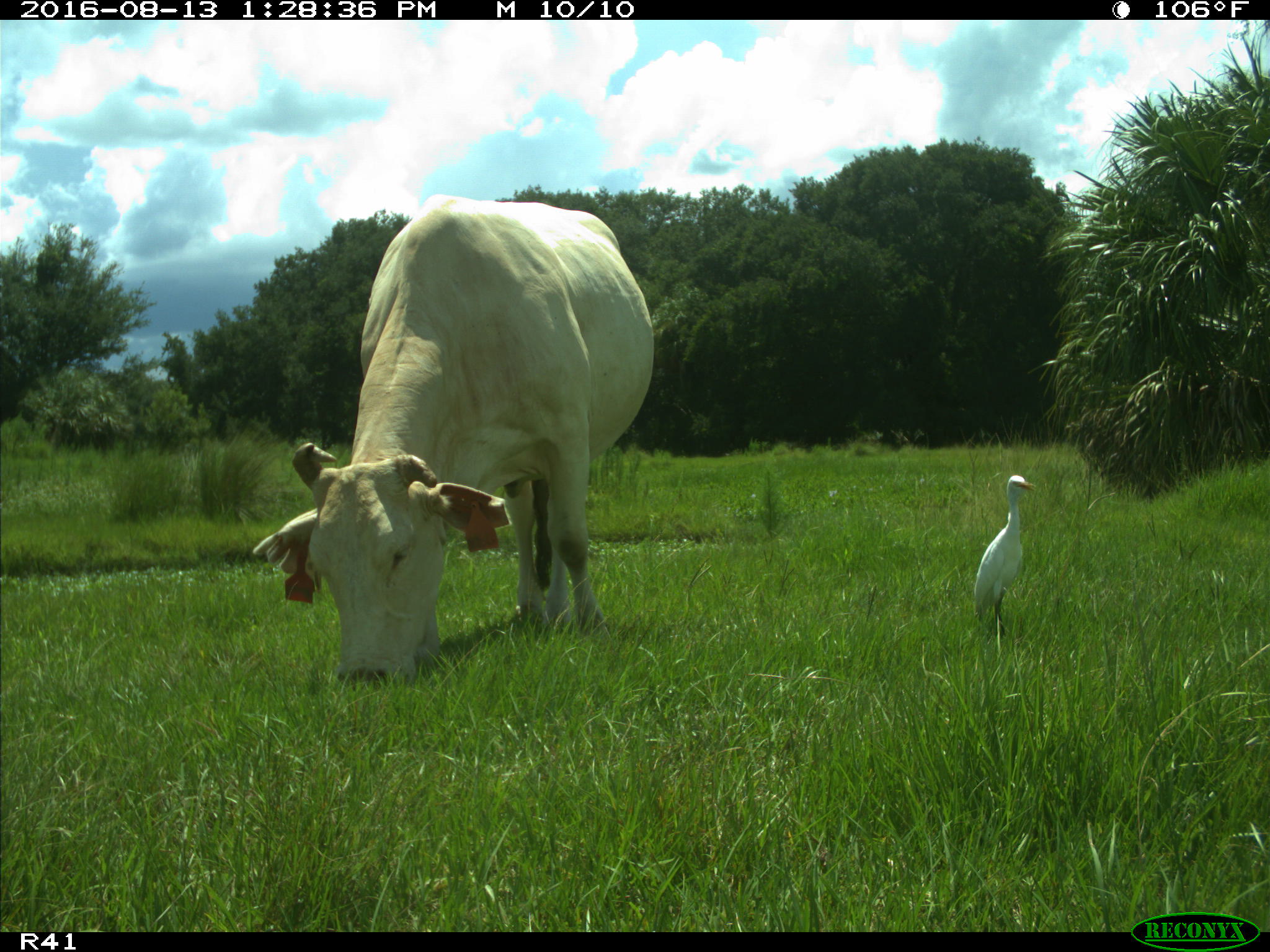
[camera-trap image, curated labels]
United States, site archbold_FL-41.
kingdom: Animalia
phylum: Chordata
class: Mammalia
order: Artiodactyla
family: Bovidae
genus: Bos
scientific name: Bos taurus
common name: domestic cow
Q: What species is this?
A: Bos taurus (domestic cow).